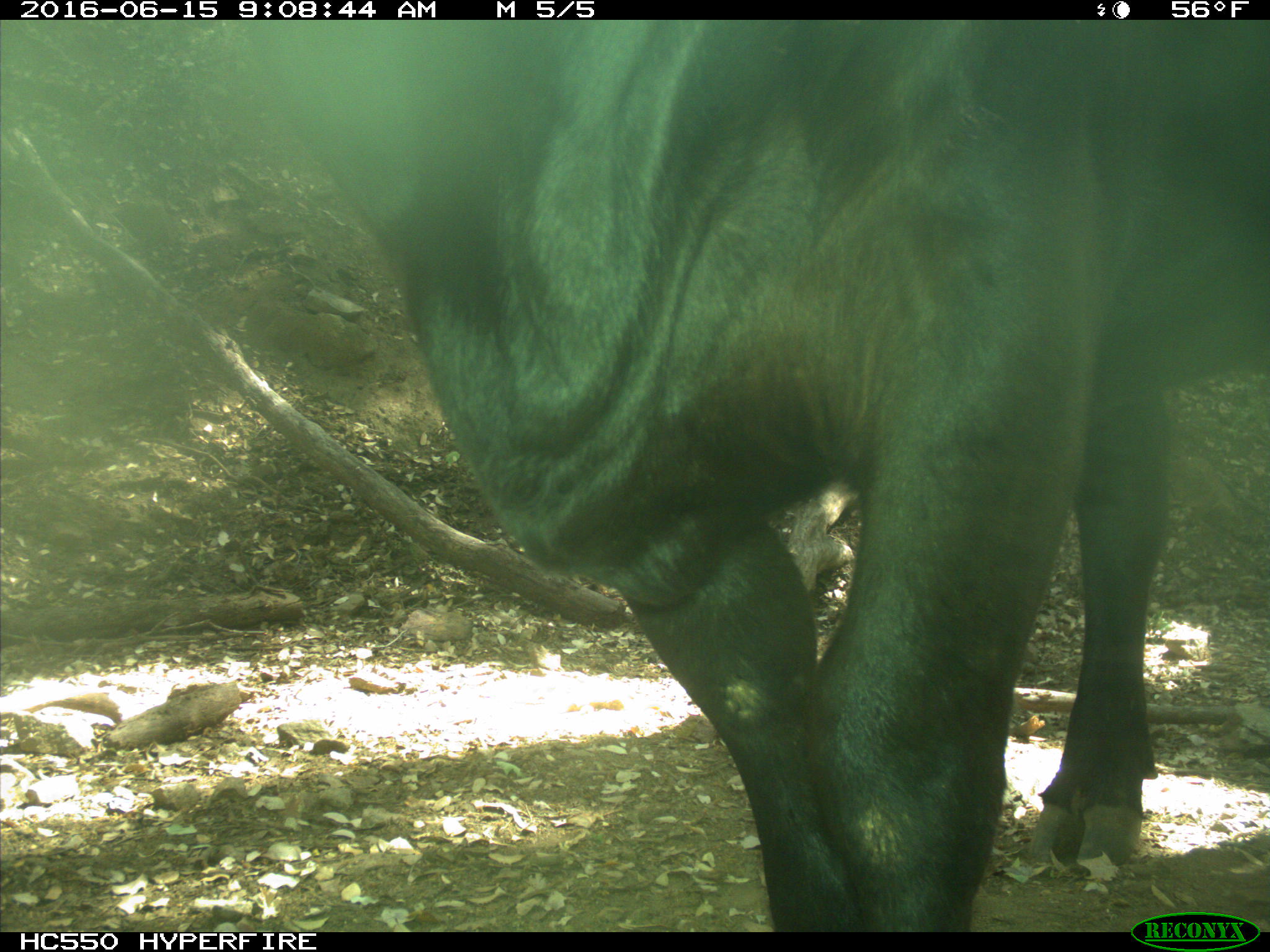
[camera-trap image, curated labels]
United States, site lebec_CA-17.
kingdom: Animalia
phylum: Chordata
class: Mammalia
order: Artiodactyla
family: Bovidae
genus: Bos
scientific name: Bos taurus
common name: domestic cow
Bos taurus (domestic cow).